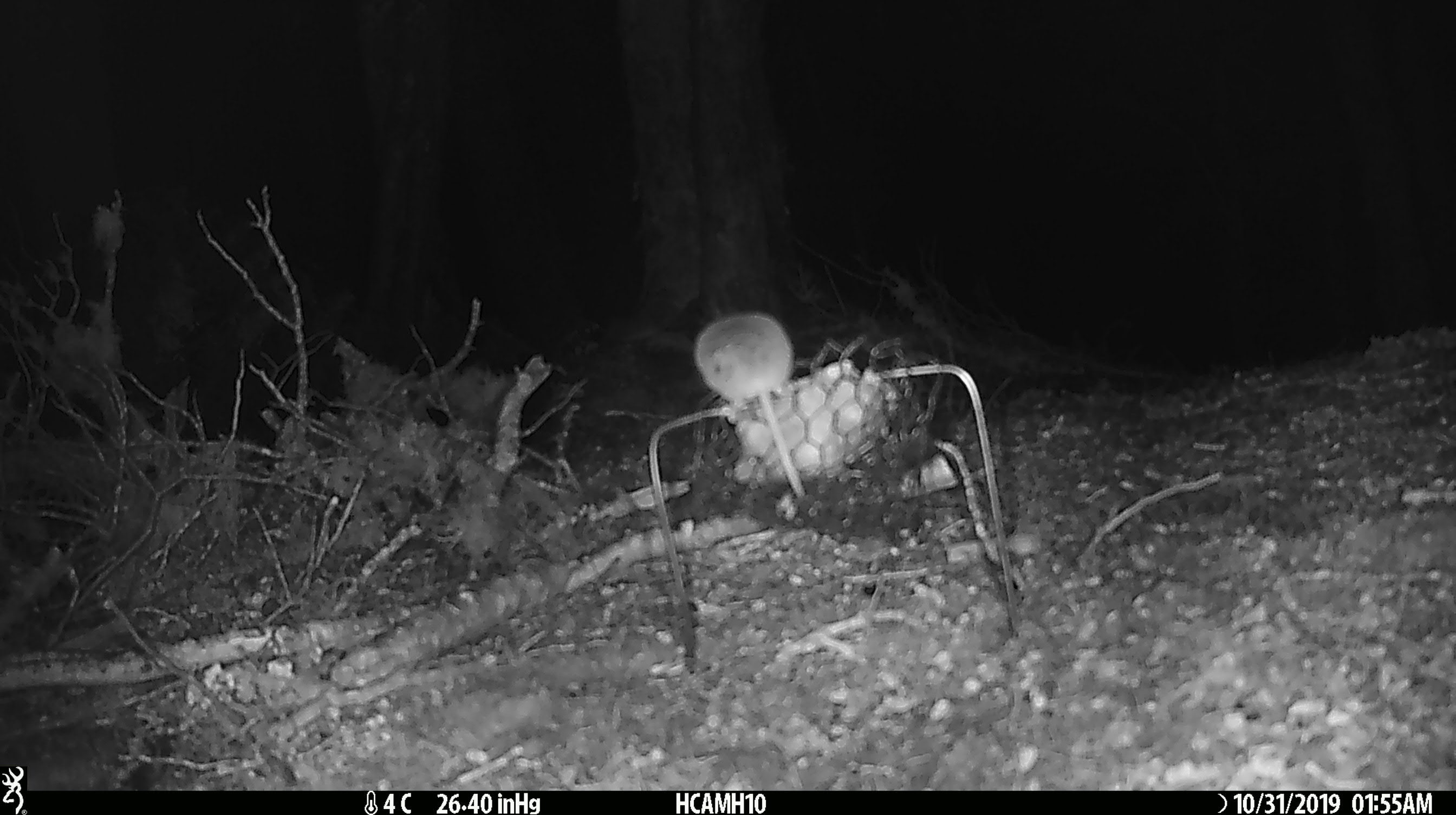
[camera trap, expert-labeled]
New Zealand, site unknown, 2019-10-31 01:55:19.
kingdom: Animalia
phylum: Chordata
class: Mammalia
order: Rodentia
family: Muridae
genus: Mus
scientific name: Mus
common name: mouse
Mouse (Mus).